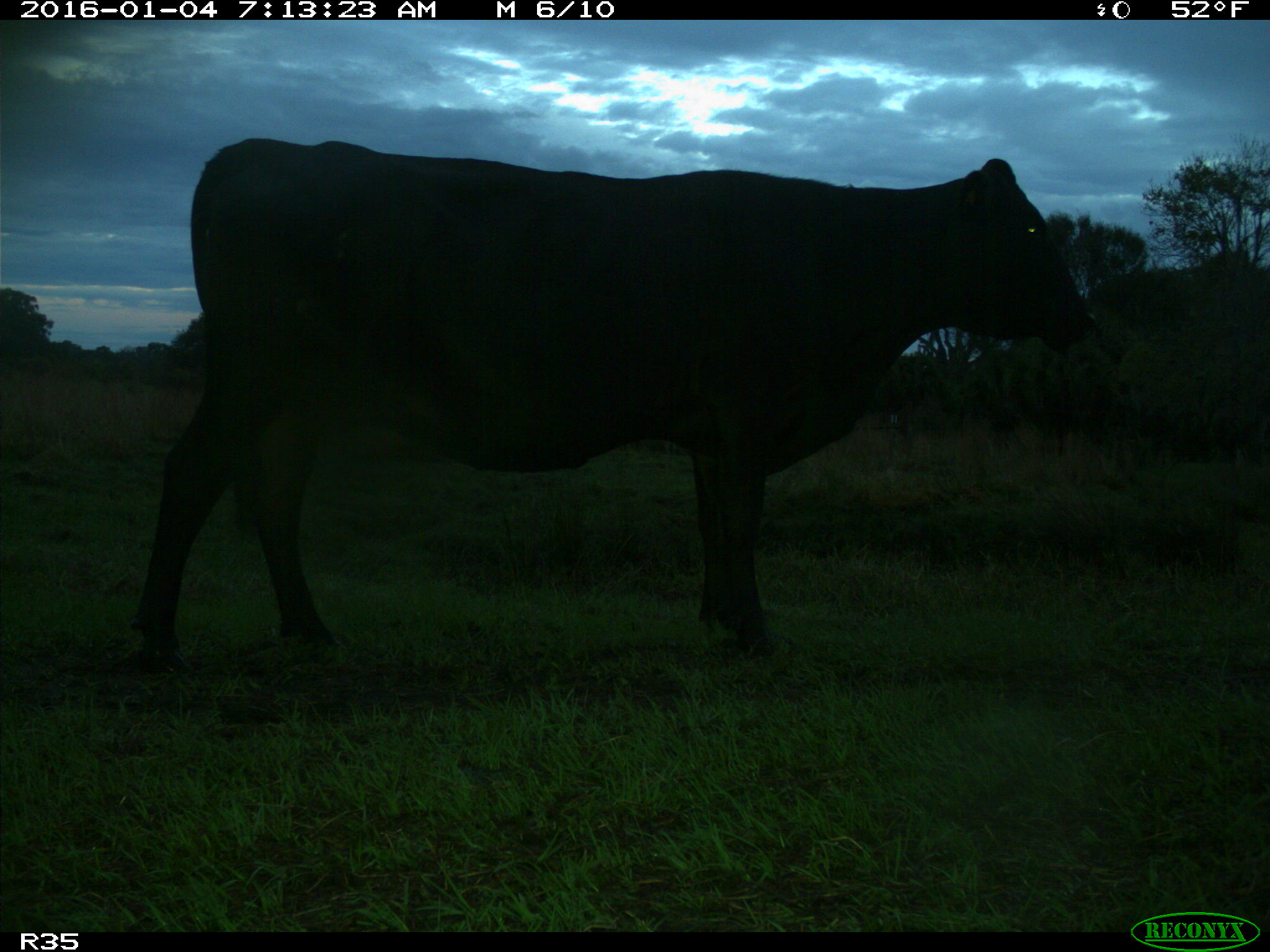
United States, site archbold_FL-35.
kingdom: Animalia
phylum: Chordata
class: Mammalia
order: Artiodactyla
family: Bovidae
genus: Bos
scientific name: Bos taurus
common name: domestic cow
Bos taurus (domestic cow).